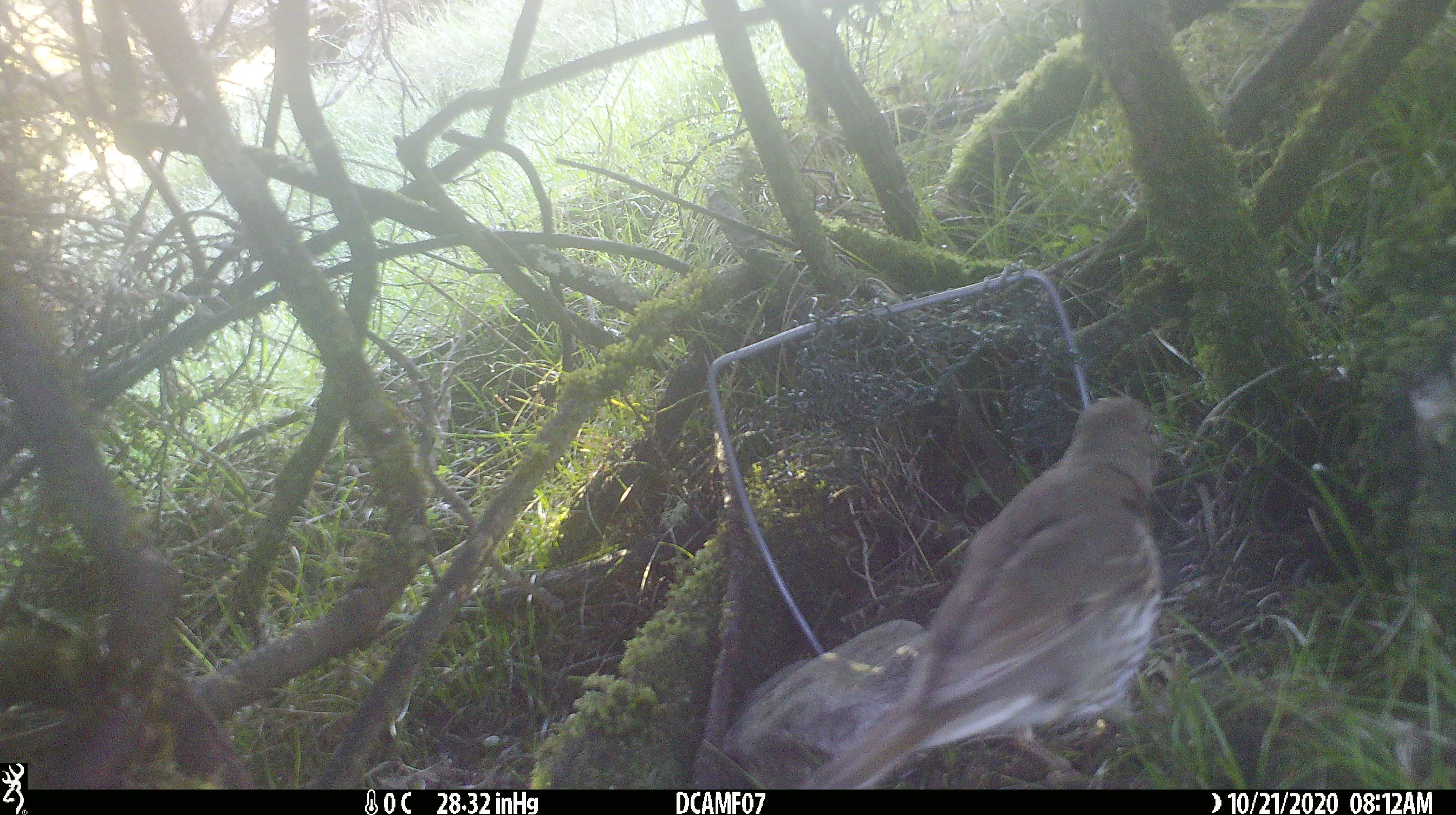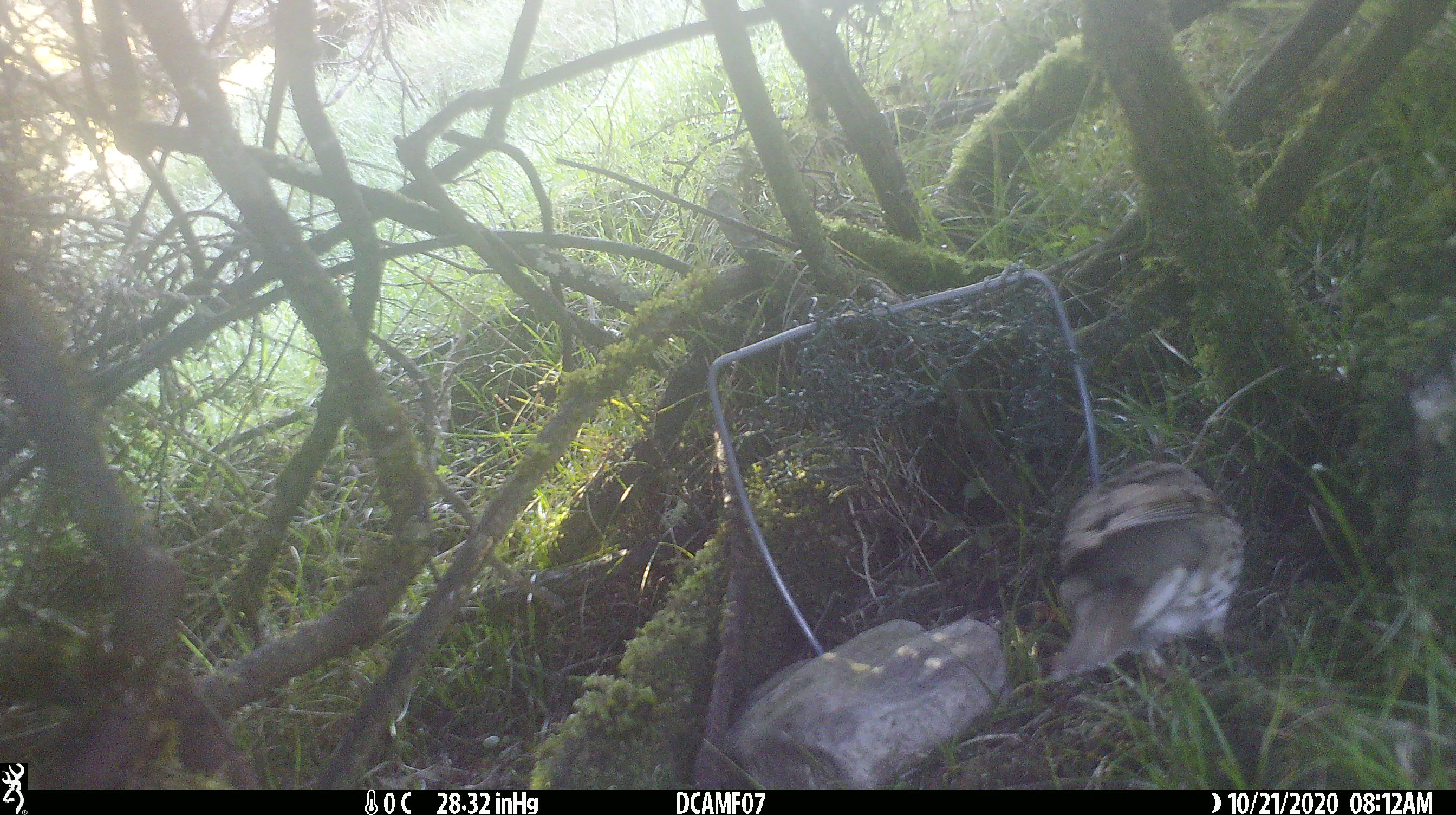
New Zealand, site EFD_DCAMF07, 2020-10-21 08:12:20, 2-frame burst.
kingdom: Animalia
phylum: Chordata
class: Aves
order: Passeriformes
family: Turdidae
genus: Turdus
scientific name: Turdus philomelos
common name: song thrush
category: thrush